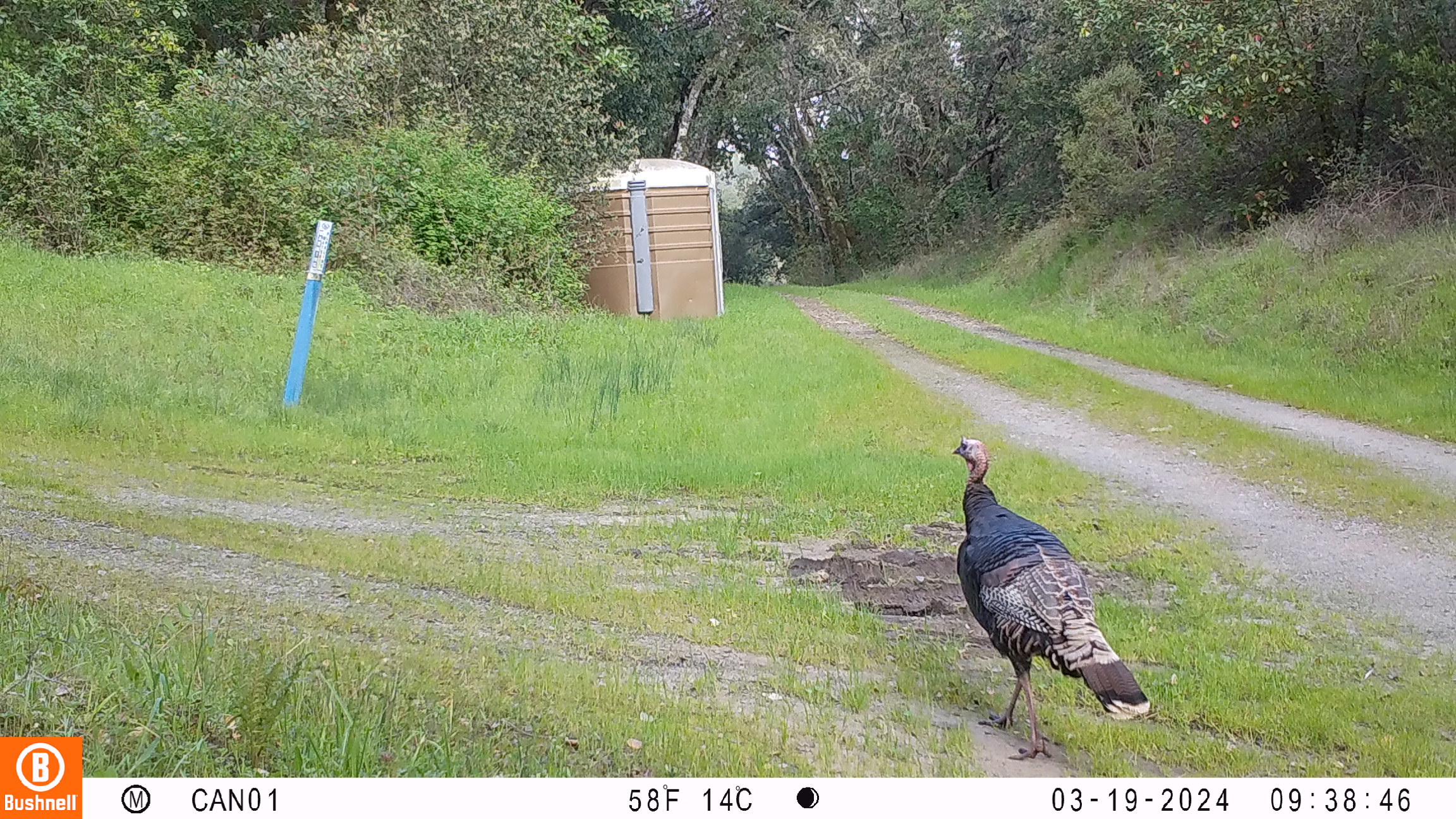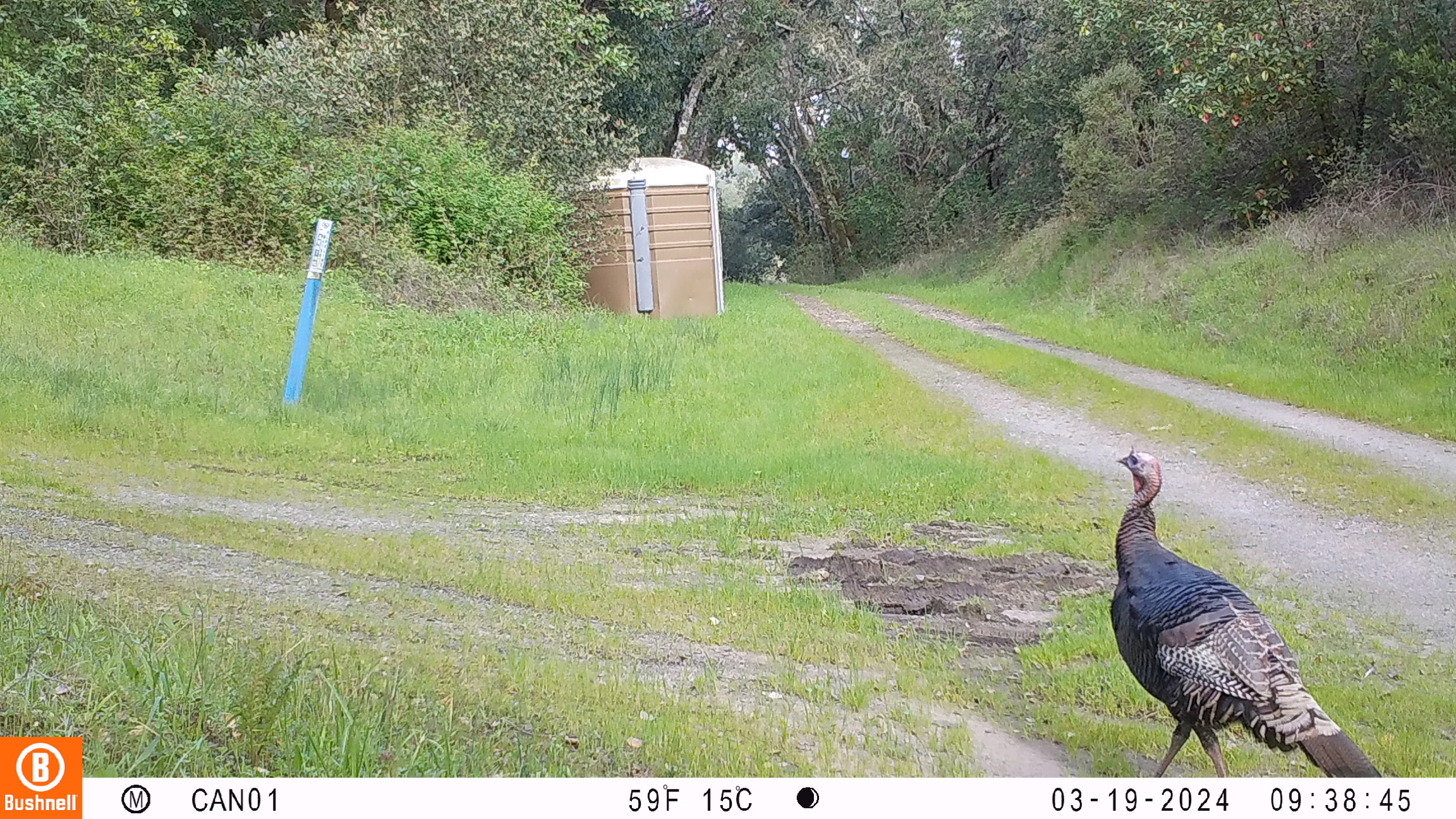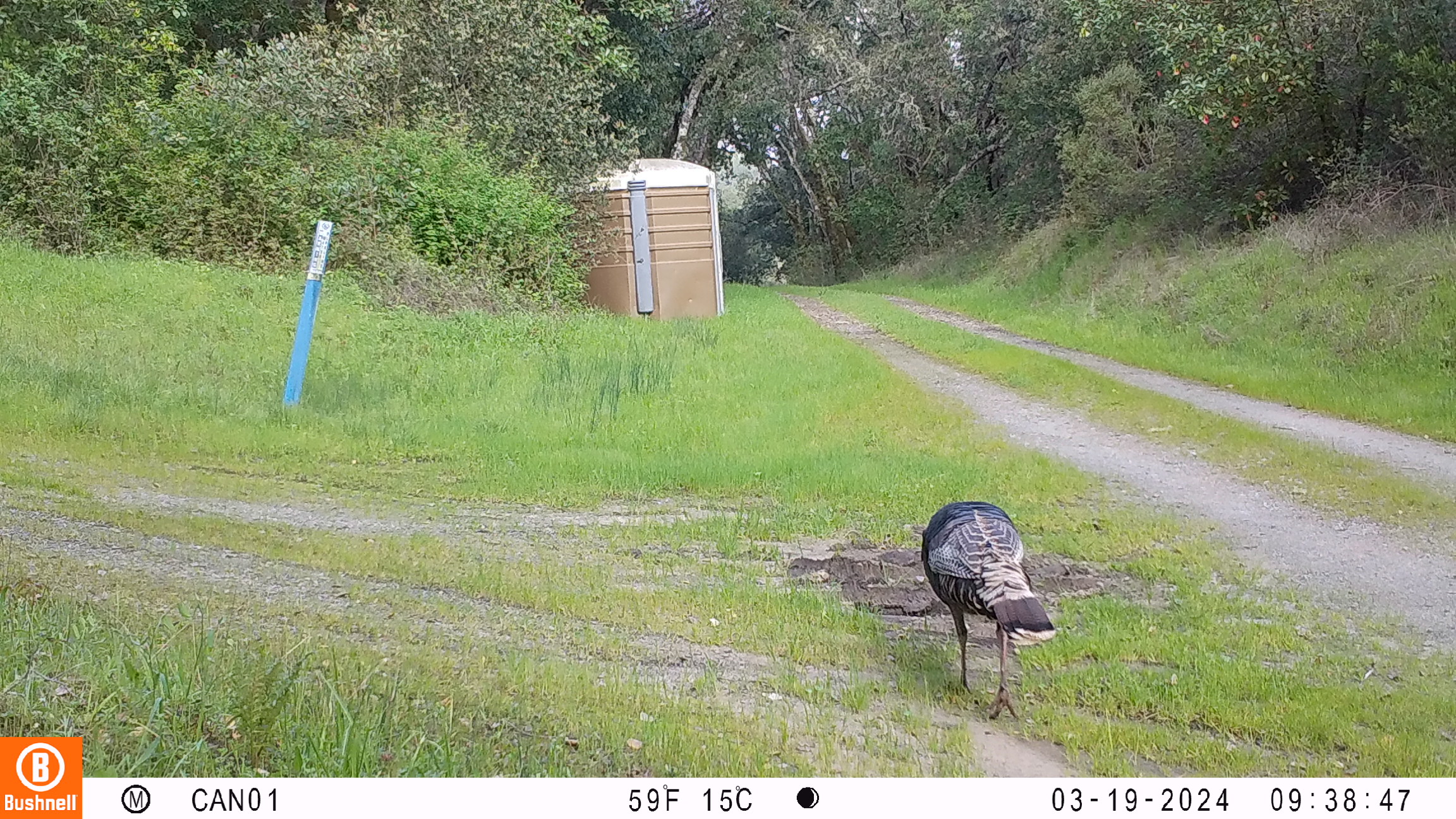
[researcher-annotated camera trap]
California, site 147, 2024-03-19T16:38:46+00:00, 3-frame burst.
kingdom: Animalia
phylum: Chordata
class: Aves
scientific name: Aves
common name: bird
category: unknown bird